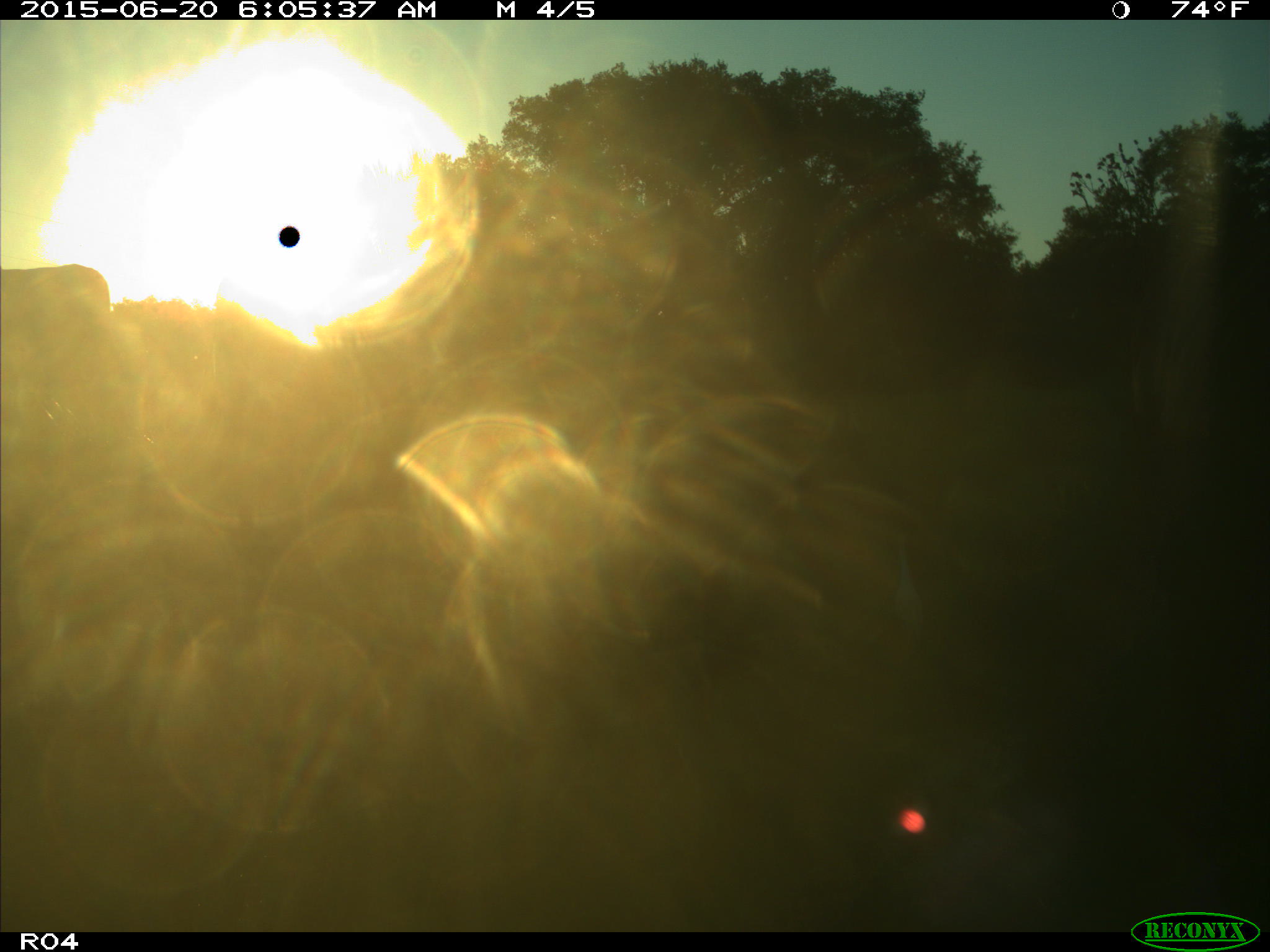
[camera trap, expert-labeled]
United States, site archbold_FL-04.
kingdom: Animalia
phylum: Chordata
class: Mammalia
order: Artiodactyla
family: Bovidae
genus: Bos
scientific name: Bos taurus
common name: domestic cow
Bos taurus (domestic cow).